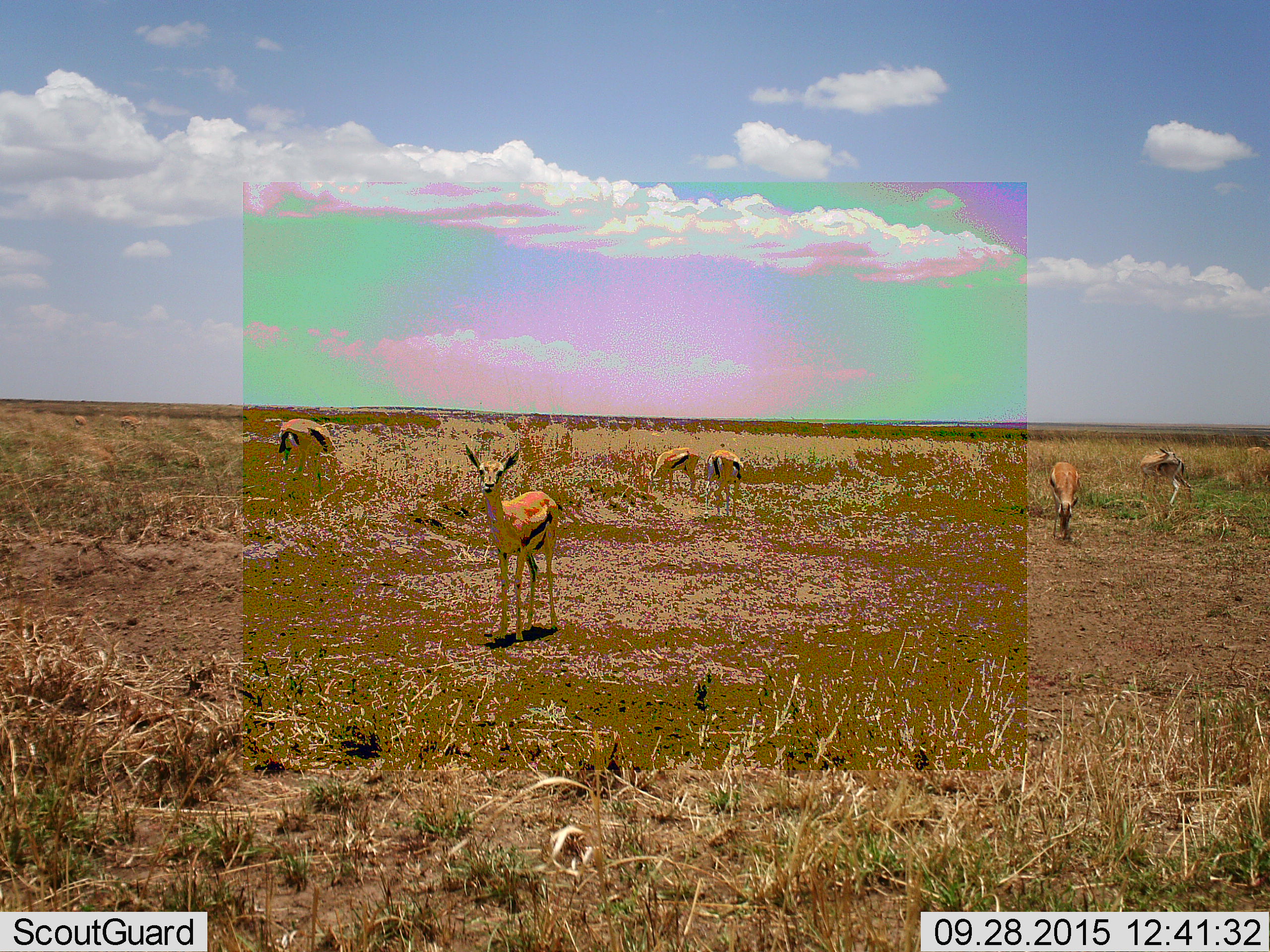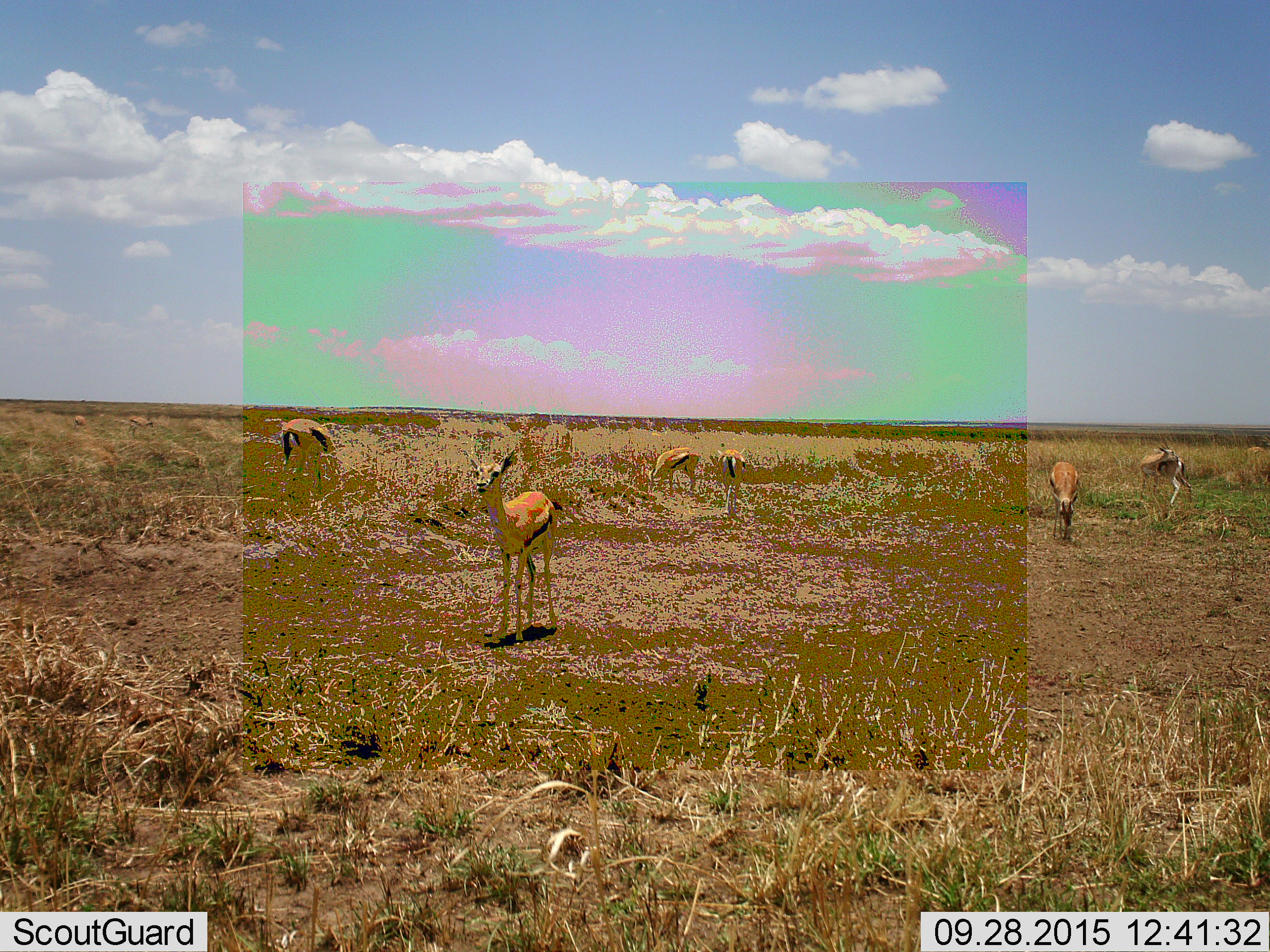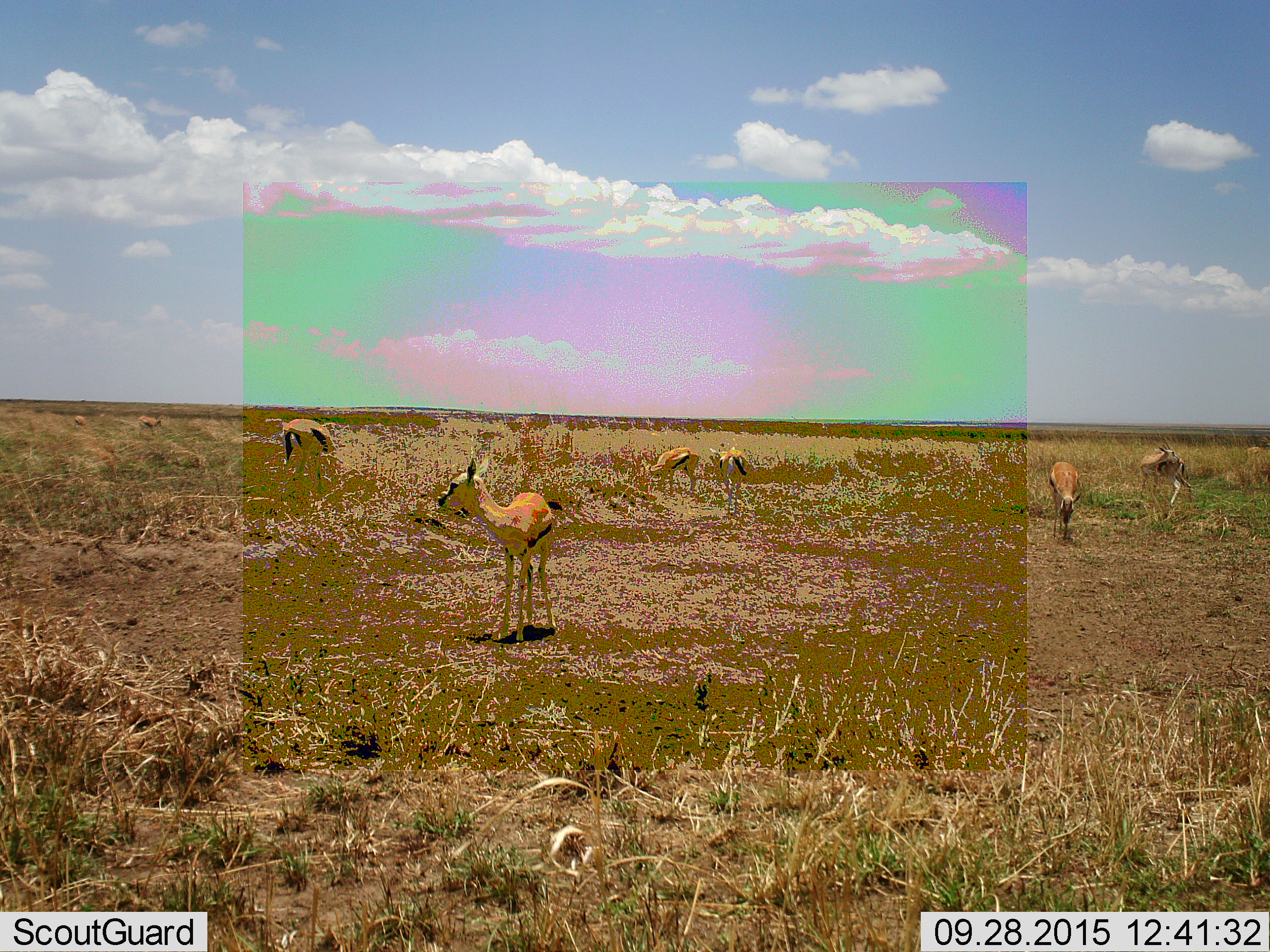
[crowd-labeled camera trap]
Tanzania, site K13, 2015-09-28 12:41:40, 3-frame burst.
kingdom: Animalia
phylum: Chordata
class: Mammalia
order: Artiodactyla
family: Bovidae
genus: Eudorcas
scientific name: Eudorcas thomsonii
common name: thomson's gazelle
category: gazellethomsons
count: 6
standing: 100%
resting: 0%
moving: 38%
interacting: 0%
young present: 0%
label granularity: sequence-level